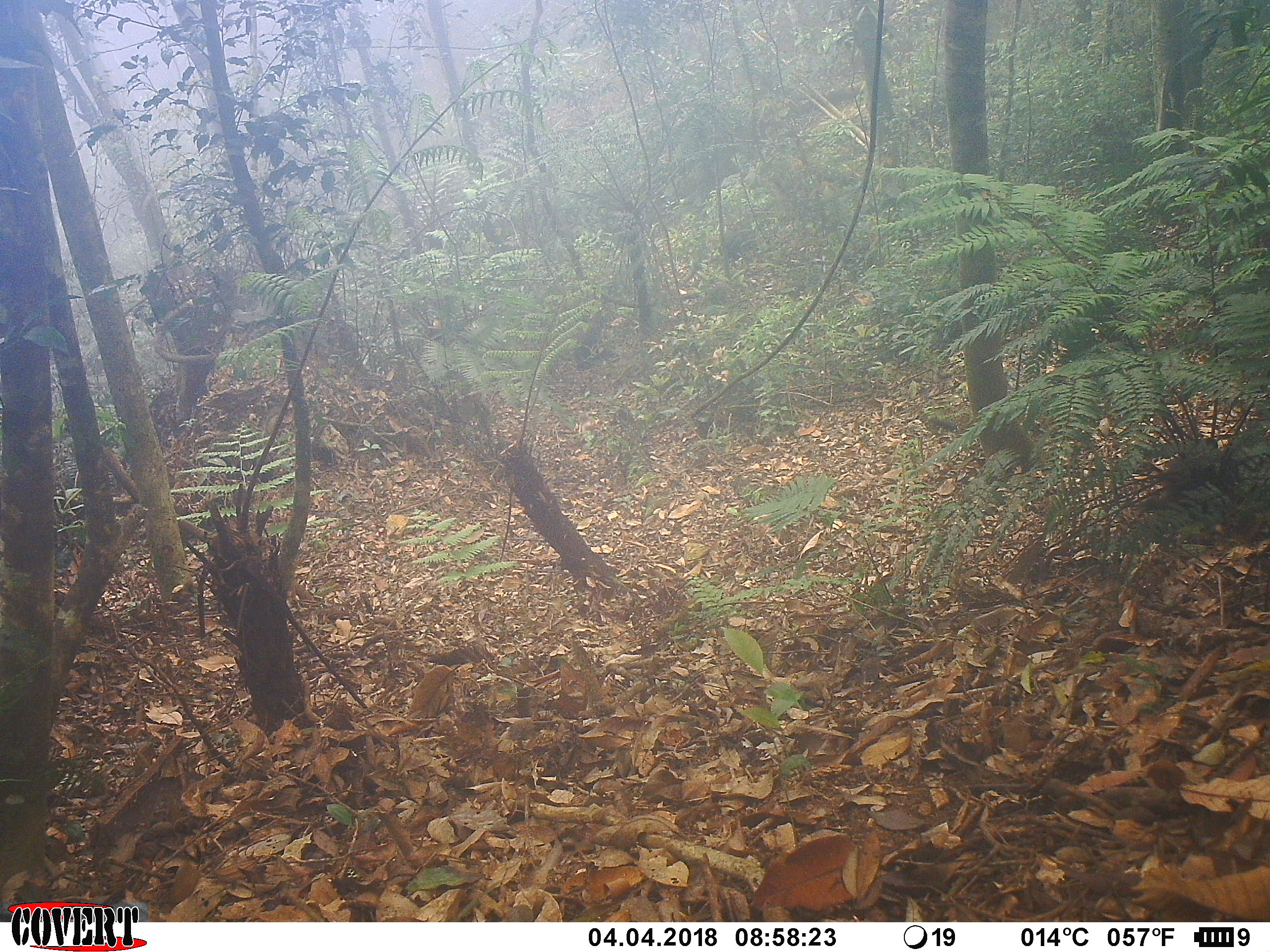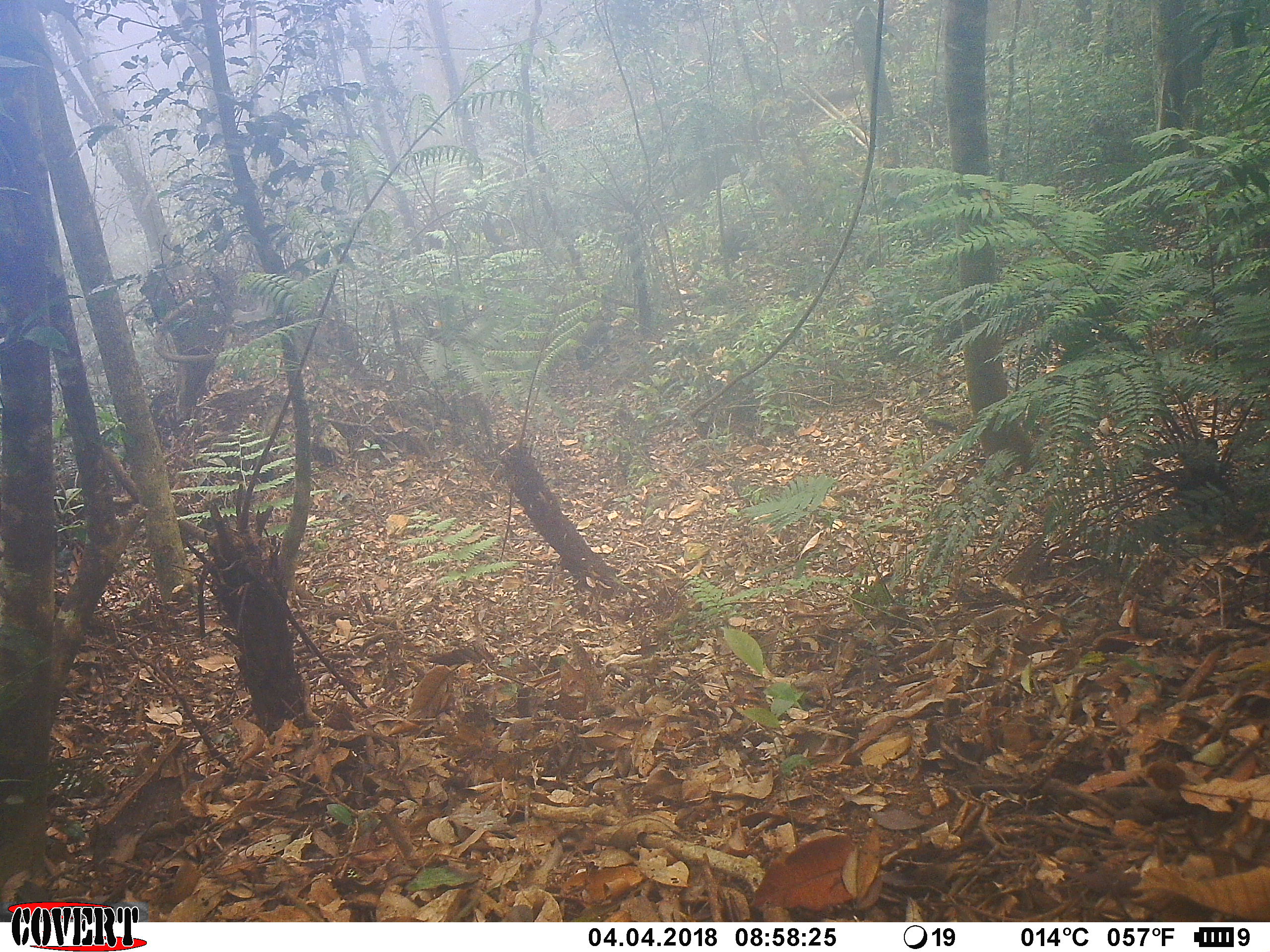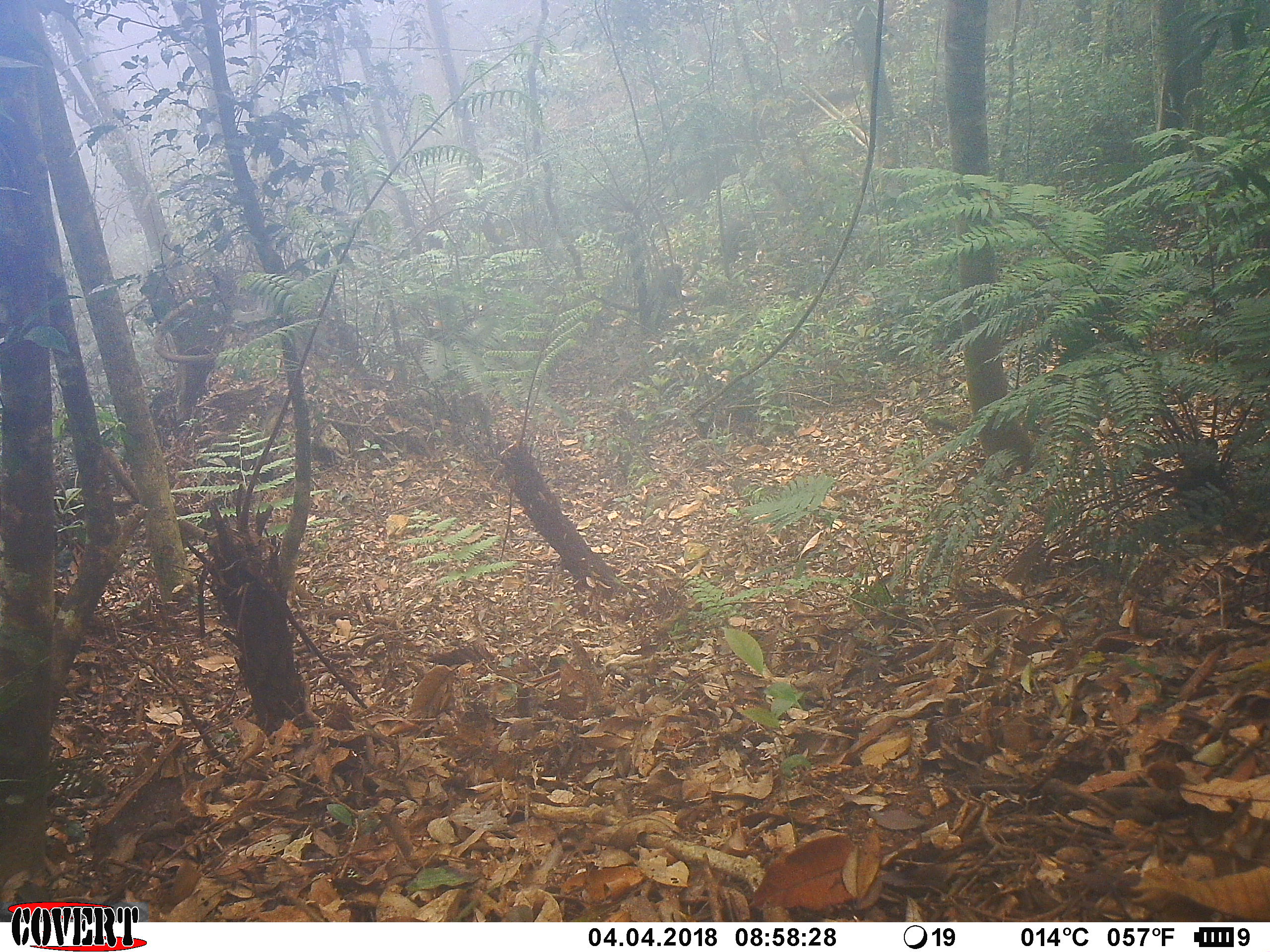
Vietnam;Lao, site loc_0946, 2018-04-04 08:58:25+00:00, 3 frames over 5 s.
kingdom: Animalia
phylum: Chordata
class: Mammalia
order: Primates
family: Cercopithecidae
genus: Macaca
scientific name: Macaca arctoides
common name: stump-tailed macaque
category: stump tailed macaque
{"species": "stump tailed macaque (stump-tailed macaque) (Macaca arctoides)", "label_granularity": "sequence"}